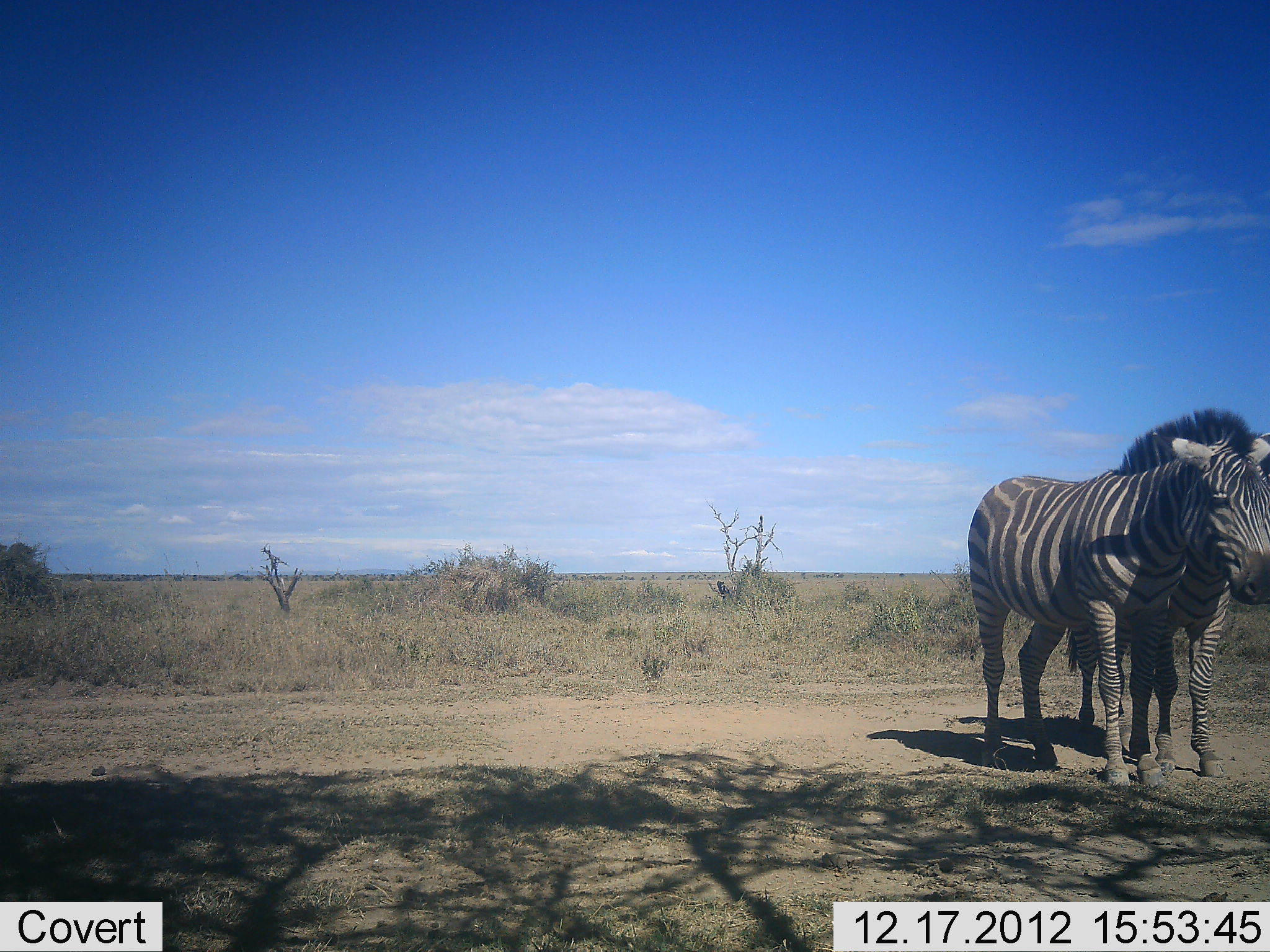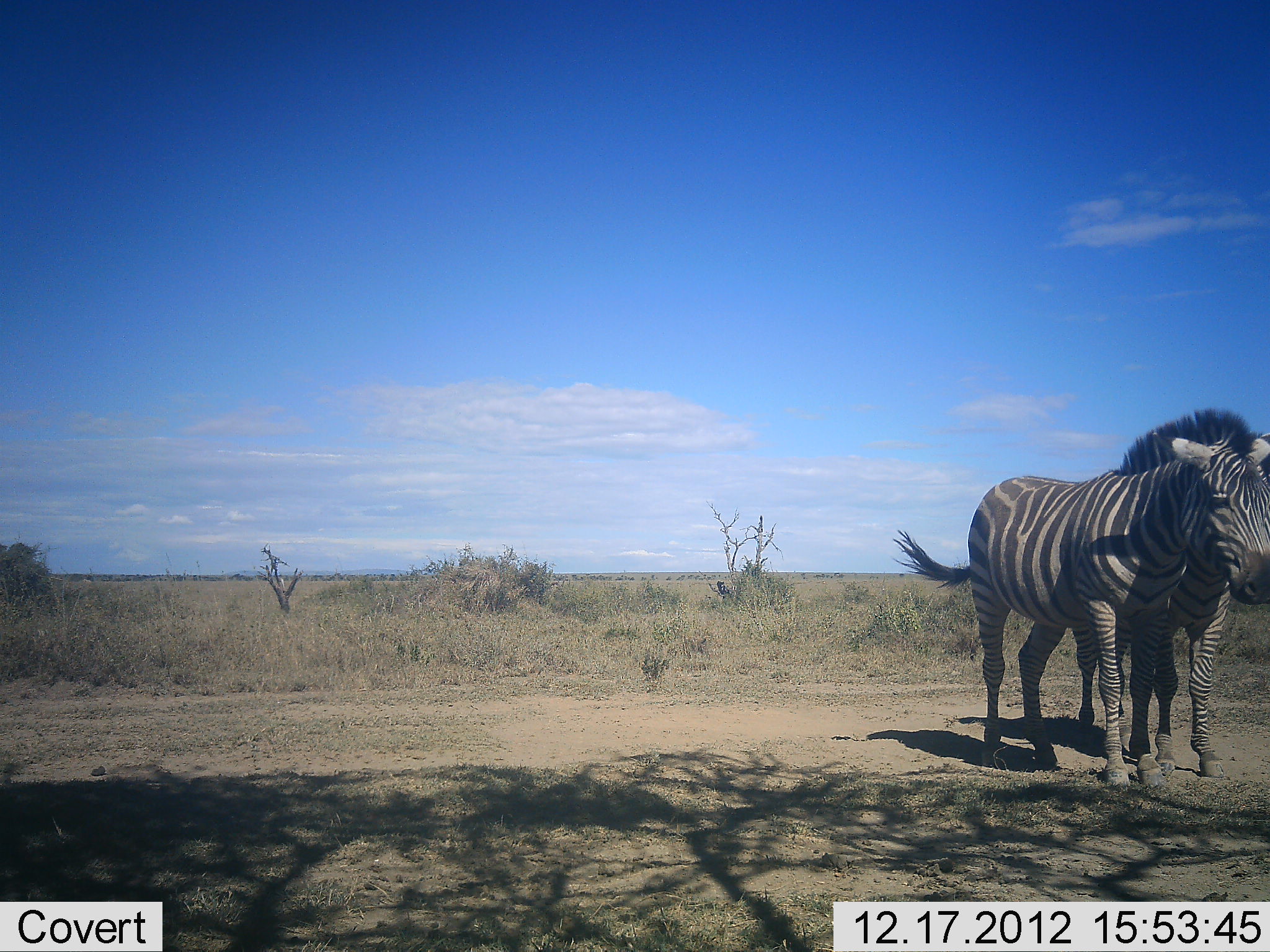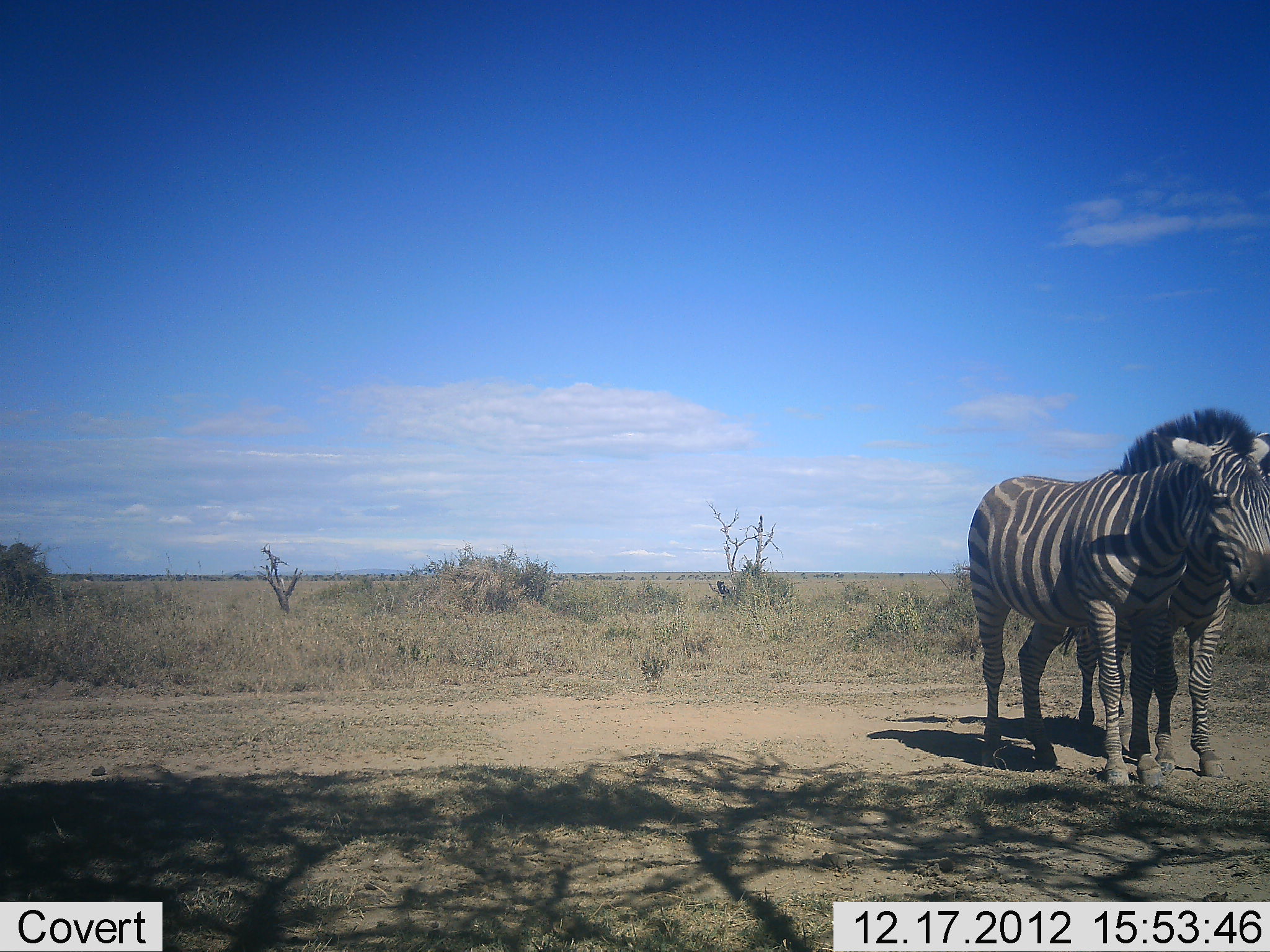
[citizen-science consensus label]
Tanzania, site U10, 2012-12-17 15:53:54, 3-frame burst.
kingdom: Animalia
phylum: Chordata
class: Mammalia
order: Perissodactyla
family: Equidae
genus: Equus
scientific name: Equus quagga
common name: plains zebra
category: zebra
Zebra (plains zebra) (Equus quagga), count 2. Behavior (volunteer vote fractions): standing 100%, resting 0%, moving 0%, interacting 10%. Young present (vote fraction): 10%. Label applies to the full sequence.